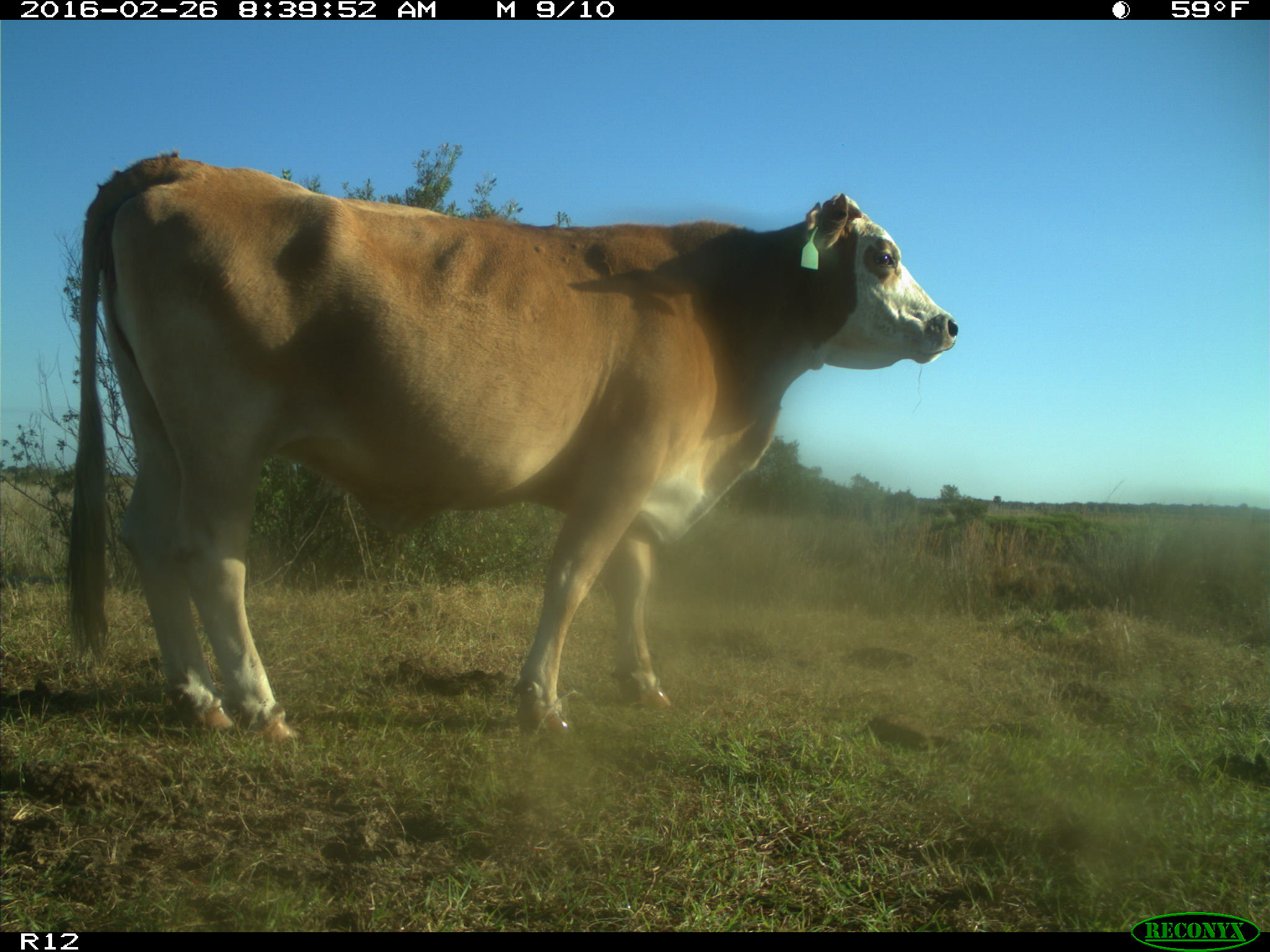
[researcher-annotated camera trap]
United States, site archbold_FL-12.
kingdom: Animalia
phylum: Chordata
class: Mammalia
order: Artiodactyla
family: Bovidae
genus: Bos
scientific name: Bos taurus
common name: domestic cow